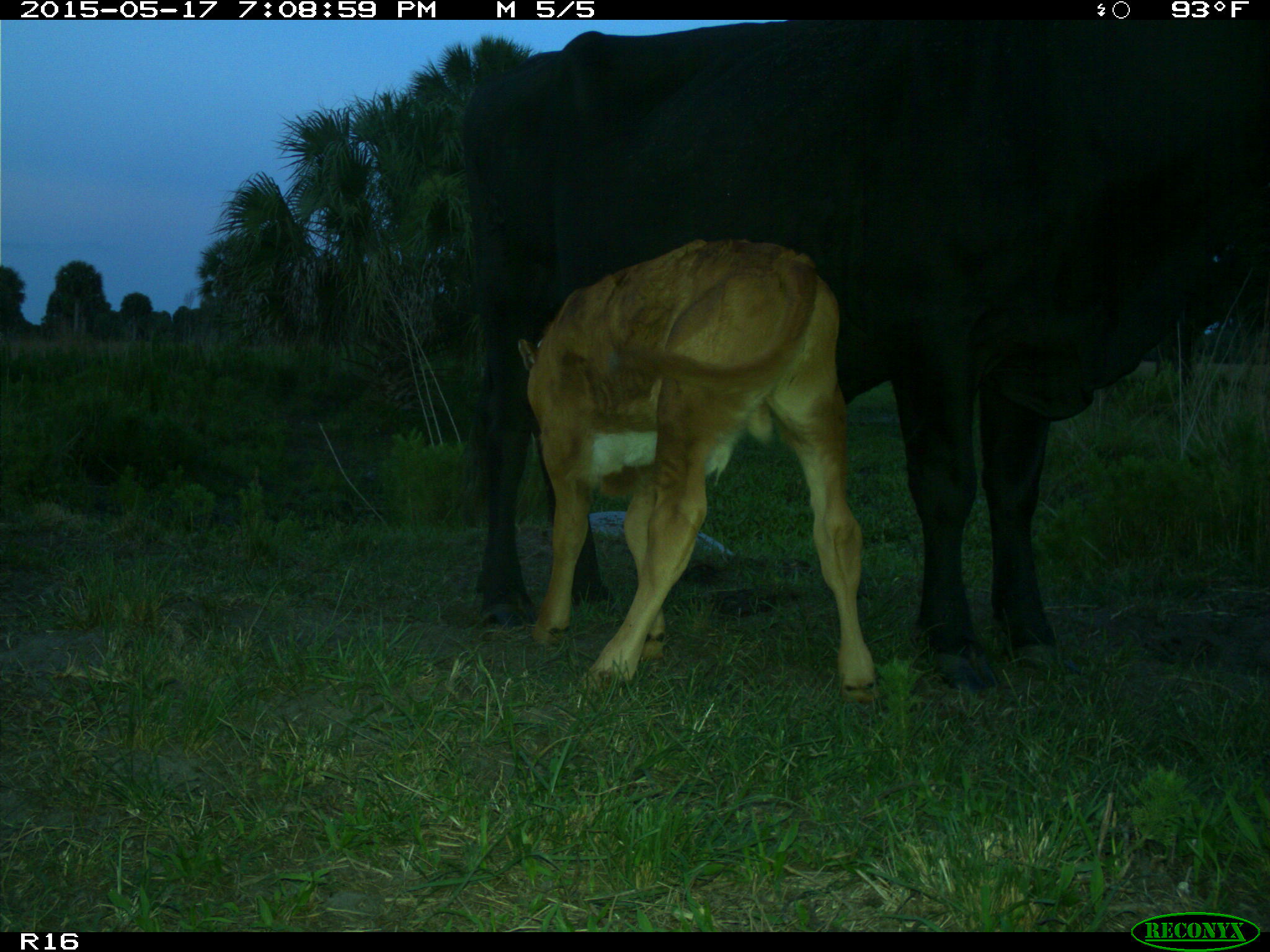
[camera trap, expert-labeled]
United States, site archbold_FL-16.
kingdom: Animalia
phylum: Chordata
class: Mammalia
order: Artiodactyla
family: Bovidae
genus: Bos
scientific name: Bos taurus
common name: domestic cow